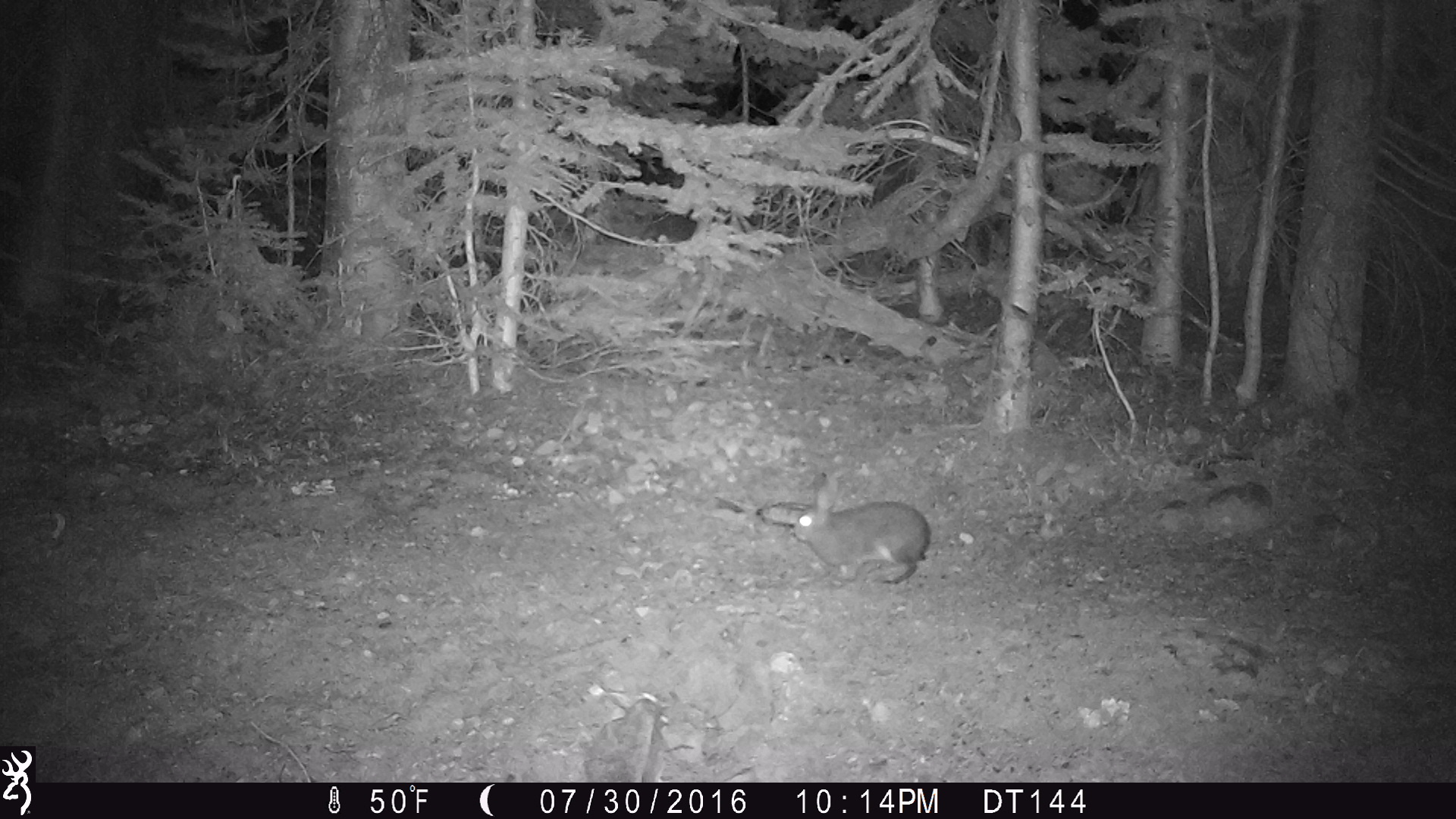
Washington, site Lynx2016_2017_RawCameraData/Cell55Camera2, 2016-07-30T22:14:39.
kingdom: Animalia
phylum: Chordata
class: Mammalia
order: Lagomorpha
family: Leporidae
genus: Lepus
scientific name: Lepus americanus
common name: snowshoe hare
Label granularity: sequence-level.